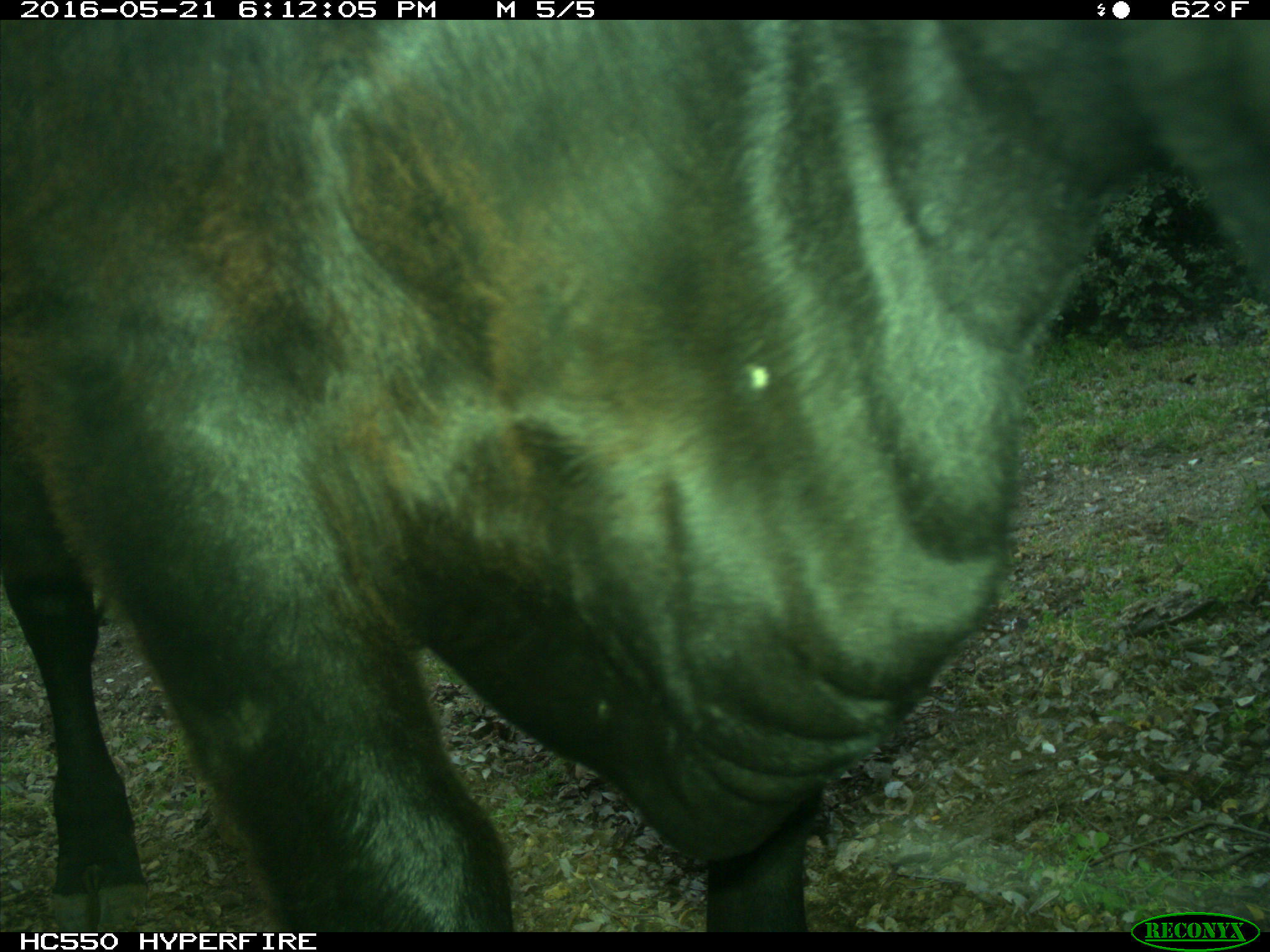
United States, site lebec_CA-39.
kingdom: Animalia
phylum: Chordata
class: Mammalia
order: Artiodactyla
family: Bovidae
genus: Bos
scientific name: Bos taurus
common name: domestic cow